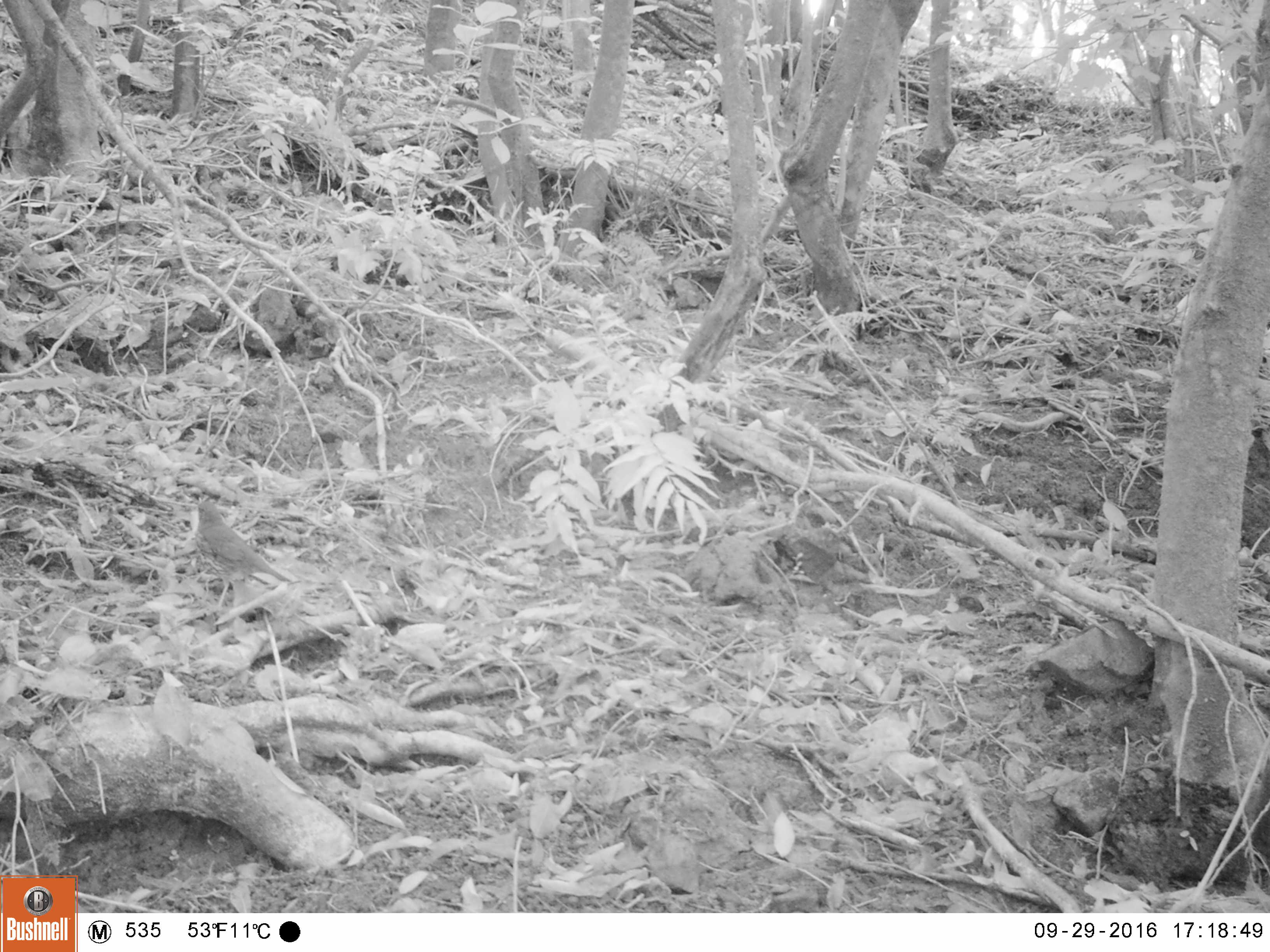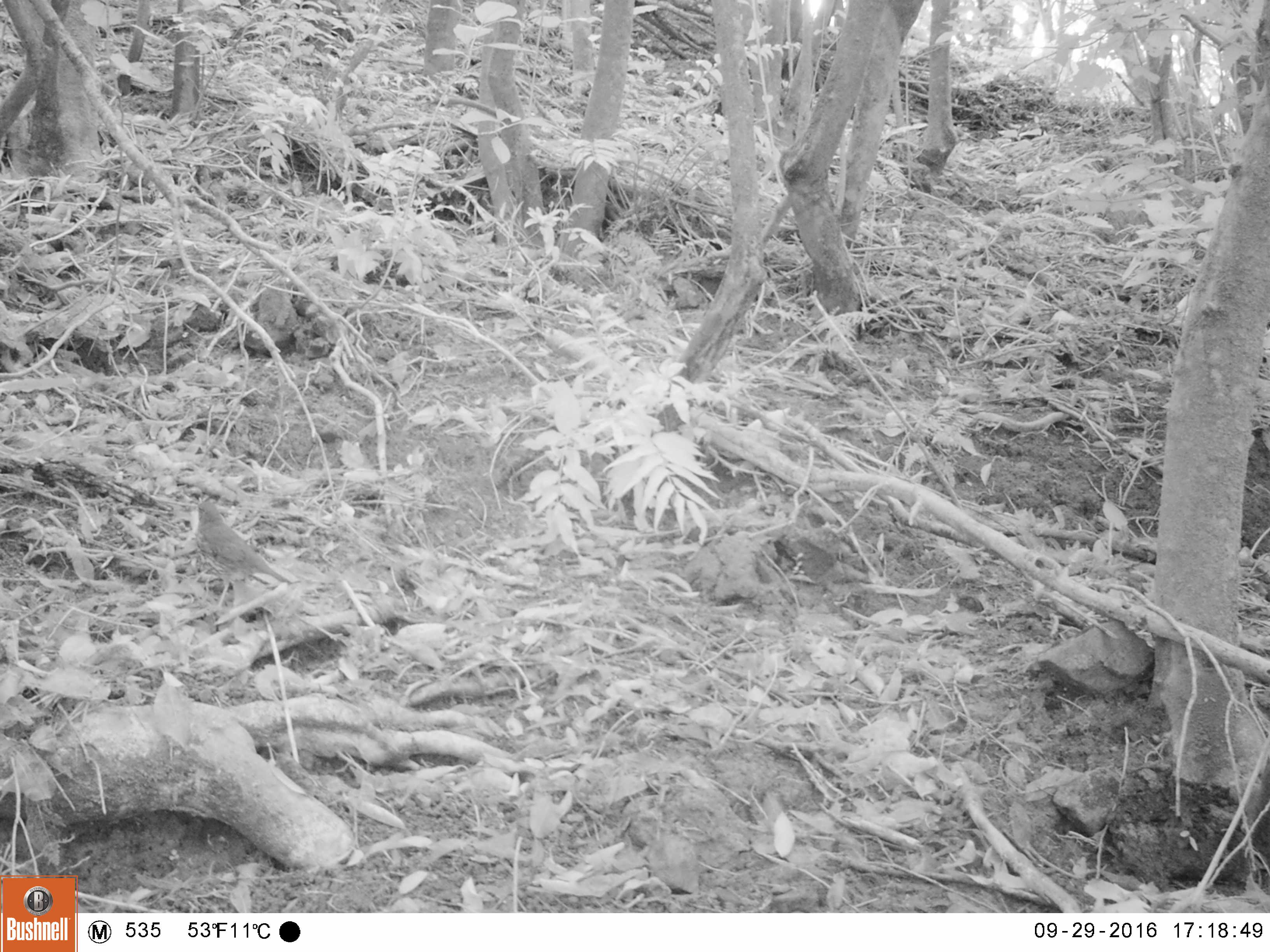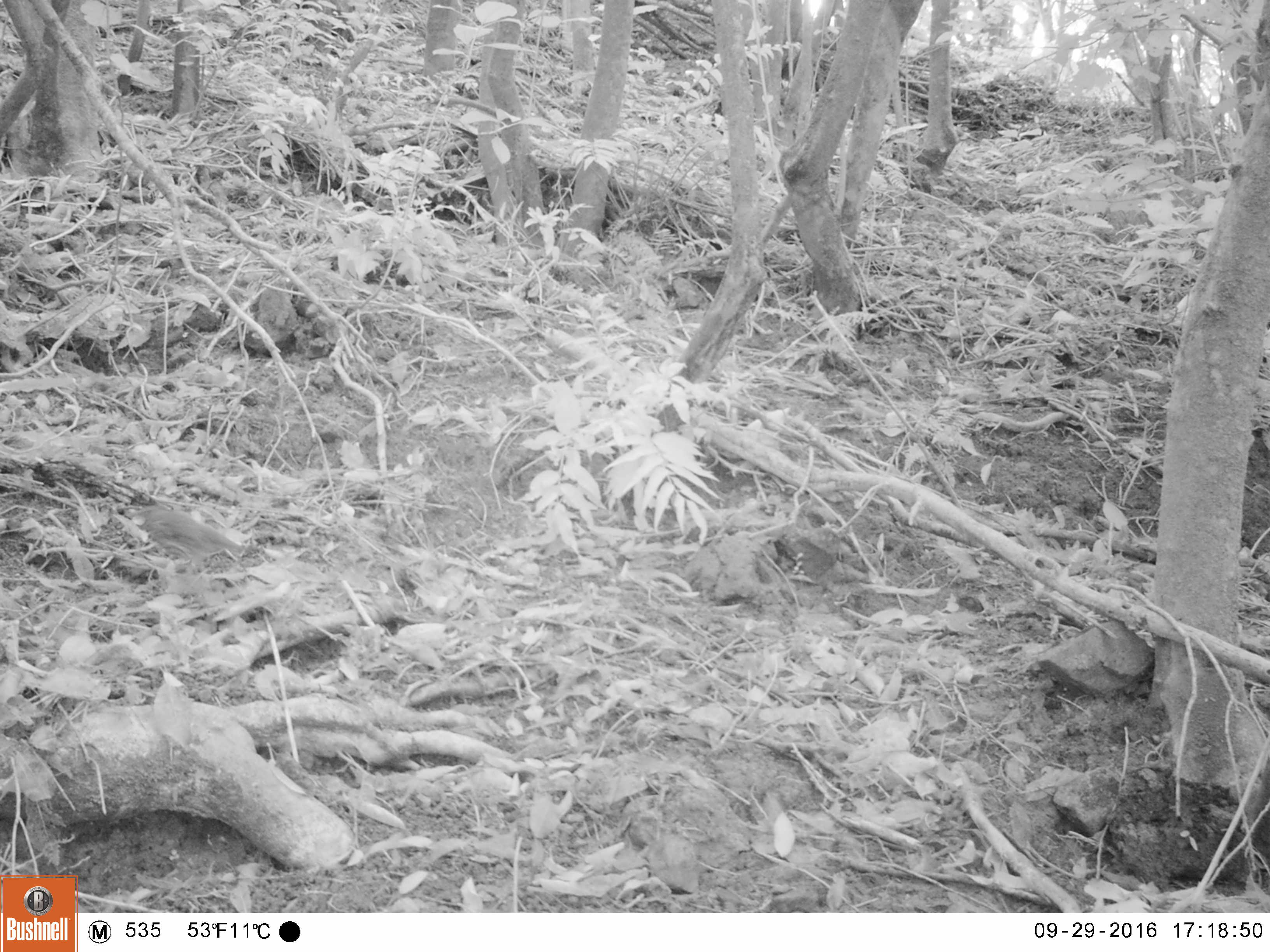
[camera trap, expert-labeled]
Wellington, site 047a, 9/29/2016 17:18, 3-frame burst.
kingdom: Animalia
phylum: Chordata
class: Aves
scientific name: Aves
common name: bird